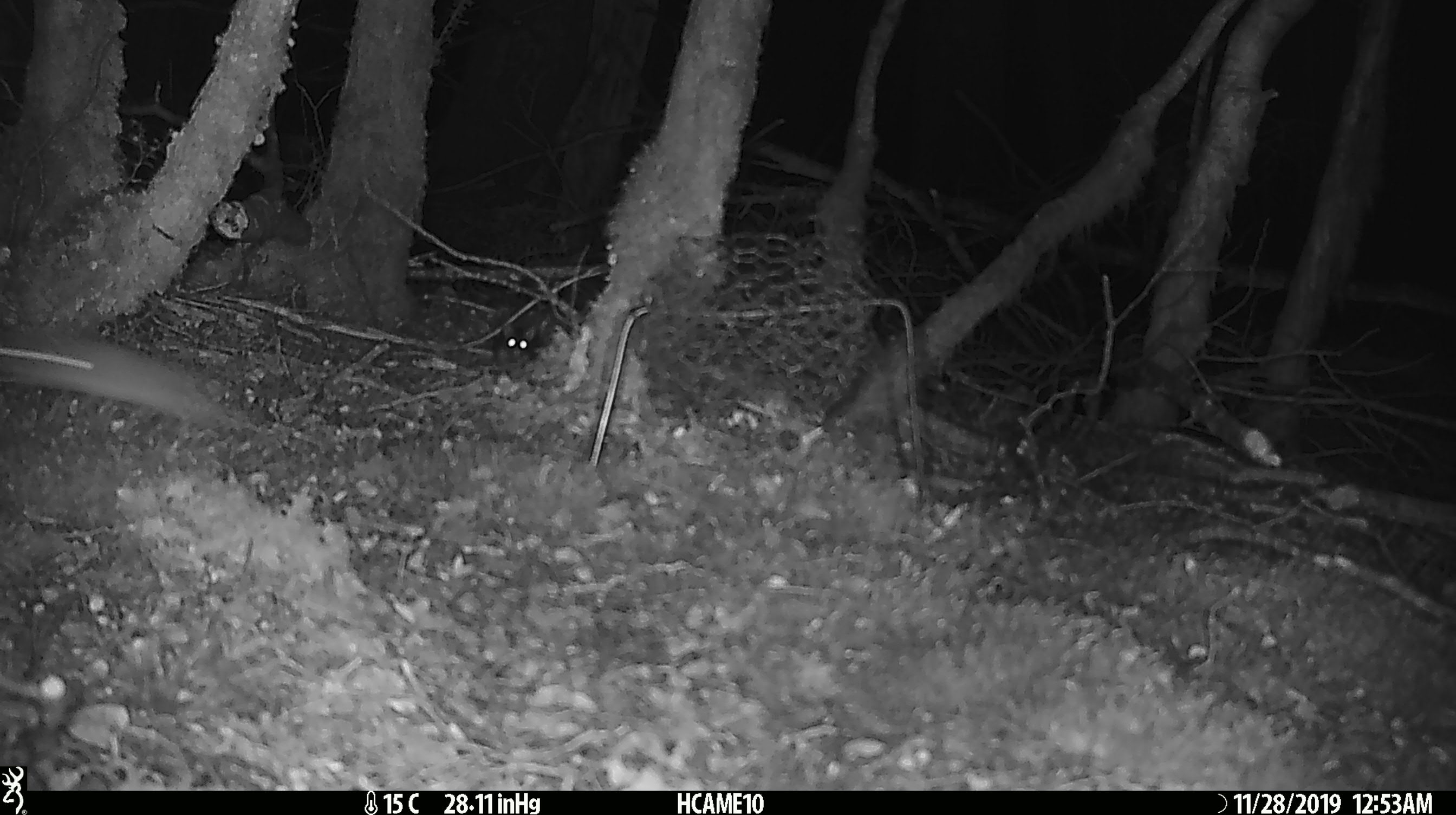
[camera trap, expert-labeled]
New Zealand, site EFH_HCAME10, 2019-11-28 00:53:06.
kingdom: Animalia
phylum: Chordata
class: Mammalia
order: Rodentia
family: Muridae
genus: Mus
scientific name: Mus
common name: mouse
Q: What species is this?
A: Mouse (Mus).